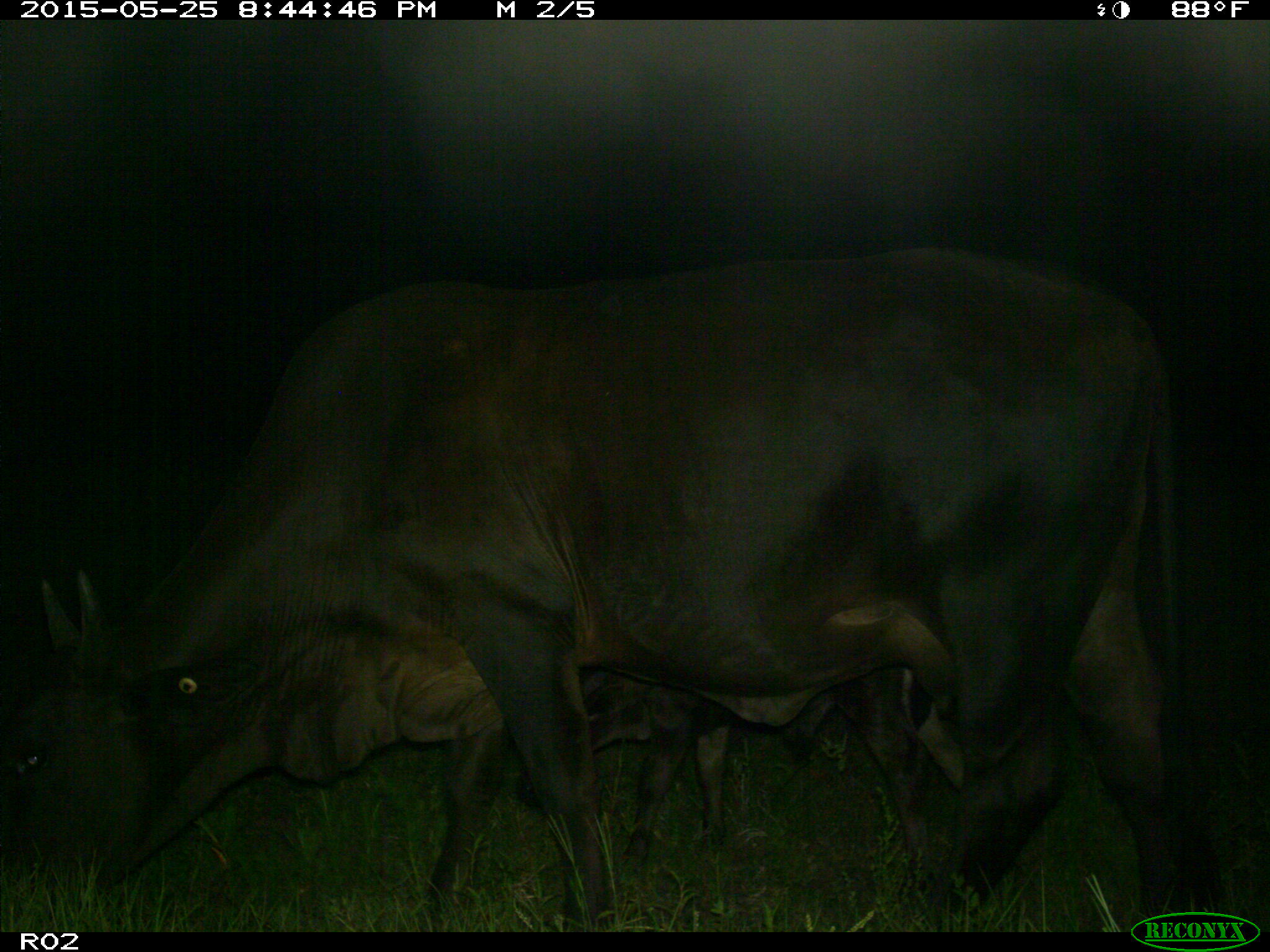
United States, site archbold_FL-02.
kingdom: Animalia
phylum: Chordata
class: Mammalia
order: Artiodactyla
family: Bovidae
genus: Bos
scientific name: Bos taurus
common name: domestic cow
Bos taurus (domestic cow).